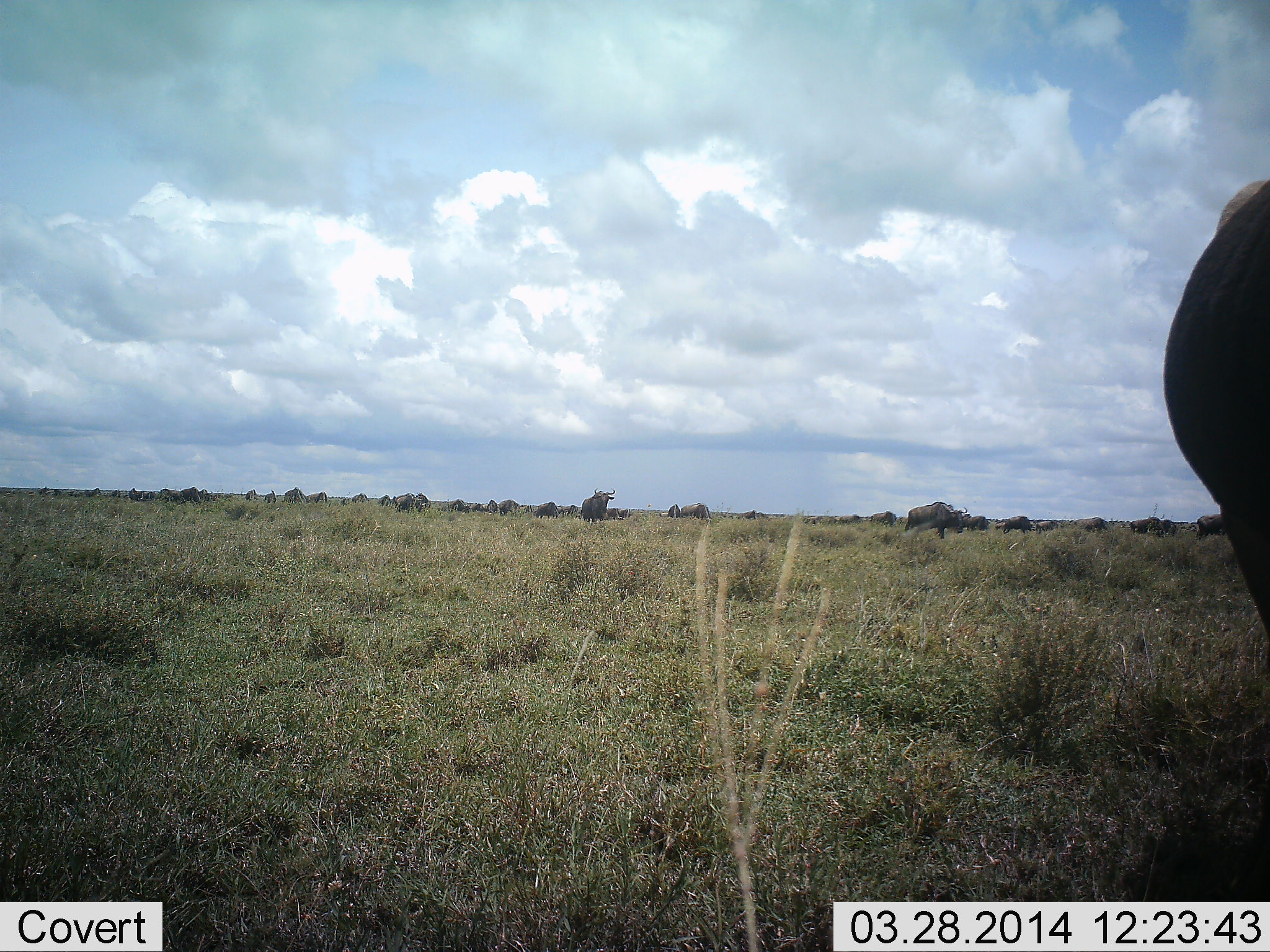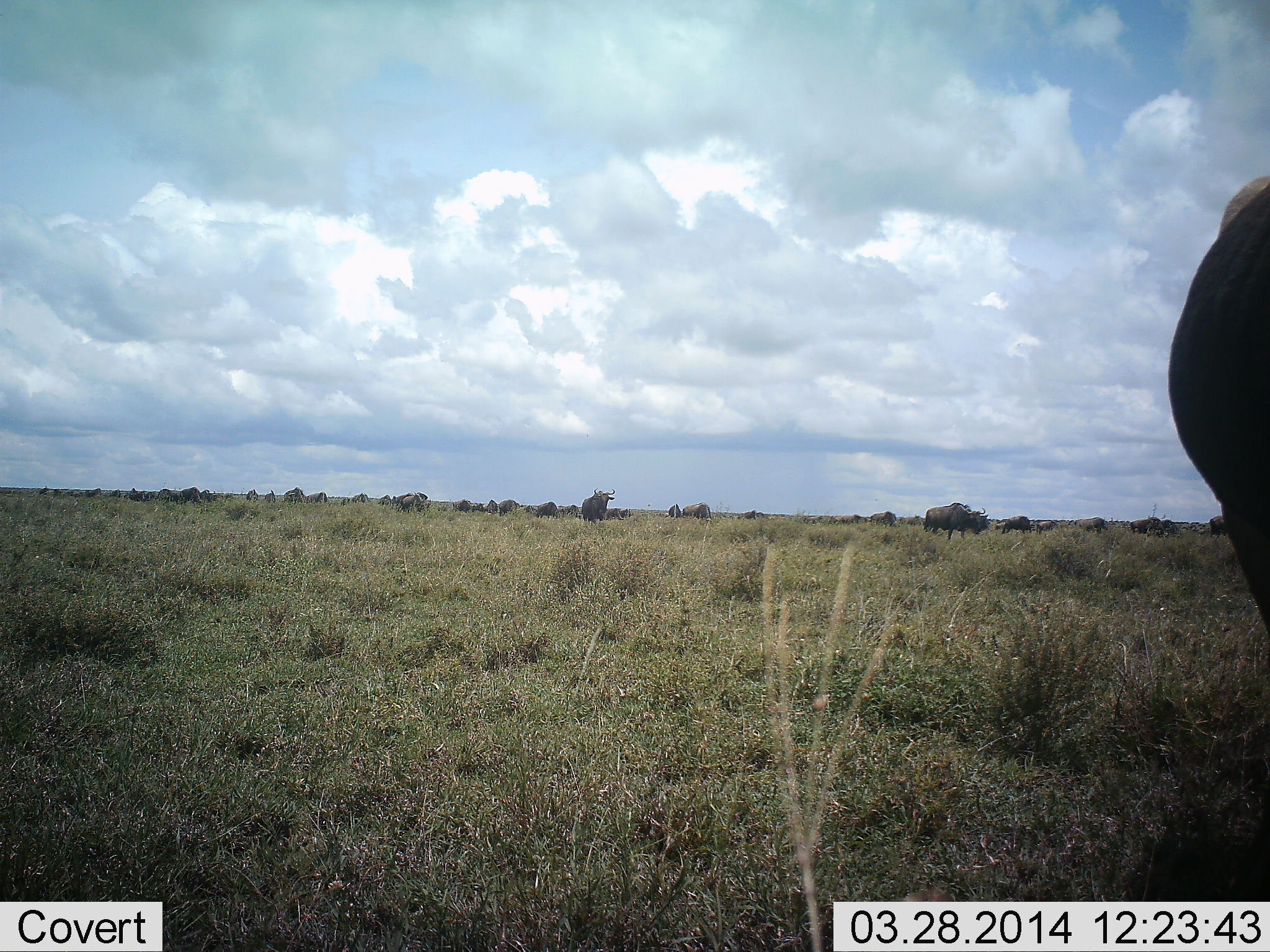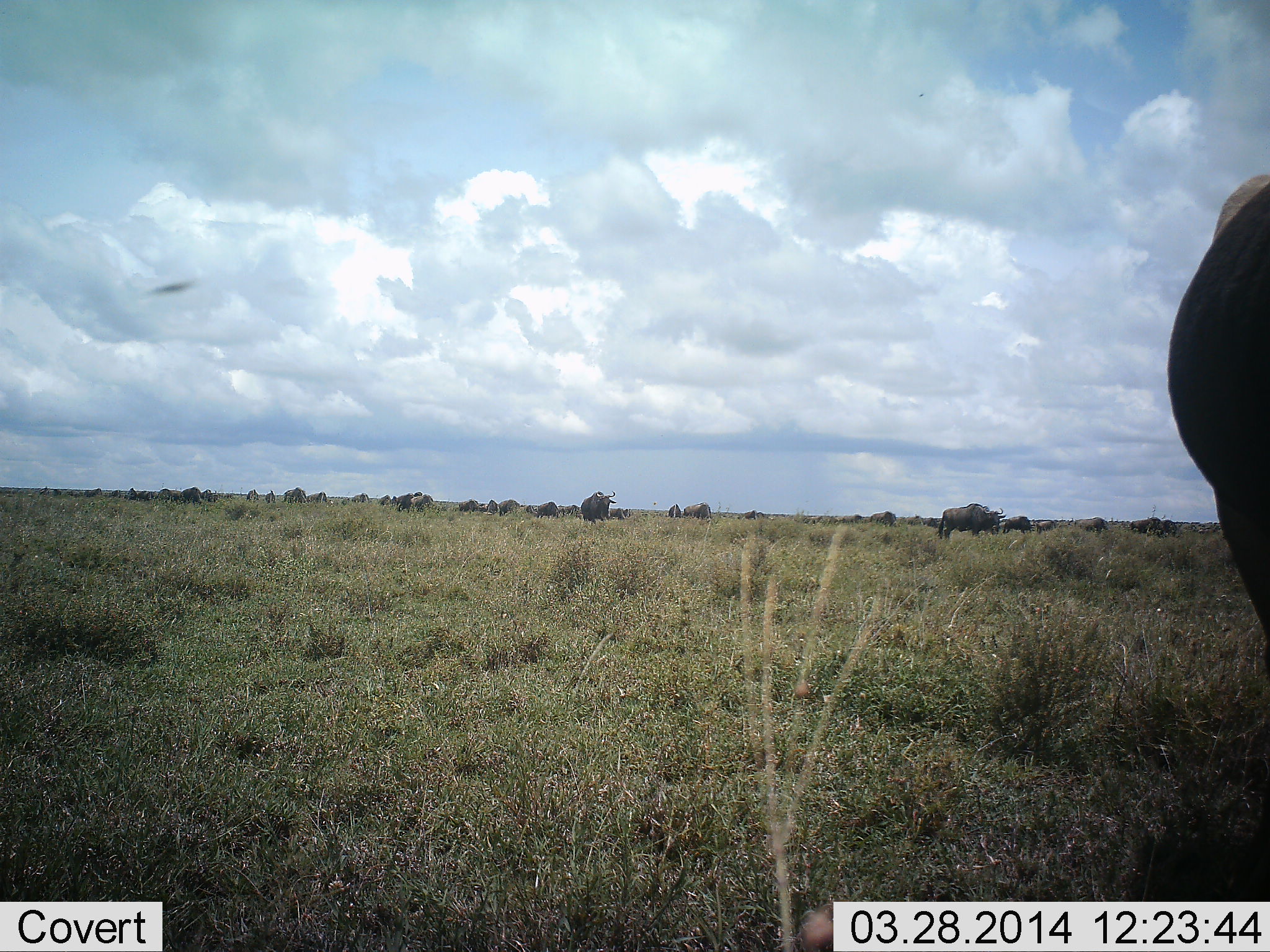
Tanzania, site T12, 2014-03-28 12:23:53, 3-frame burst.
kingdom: Animalia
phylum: Chordata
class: Mammalia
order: Artiodactyla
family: Bovidae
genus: Connochaetes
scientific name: Connochaetes taurinus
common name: blue wildebeest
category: wildebeest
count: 11-50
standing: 45%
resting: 18%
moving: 82%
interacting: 9%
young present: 0%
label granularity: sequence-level